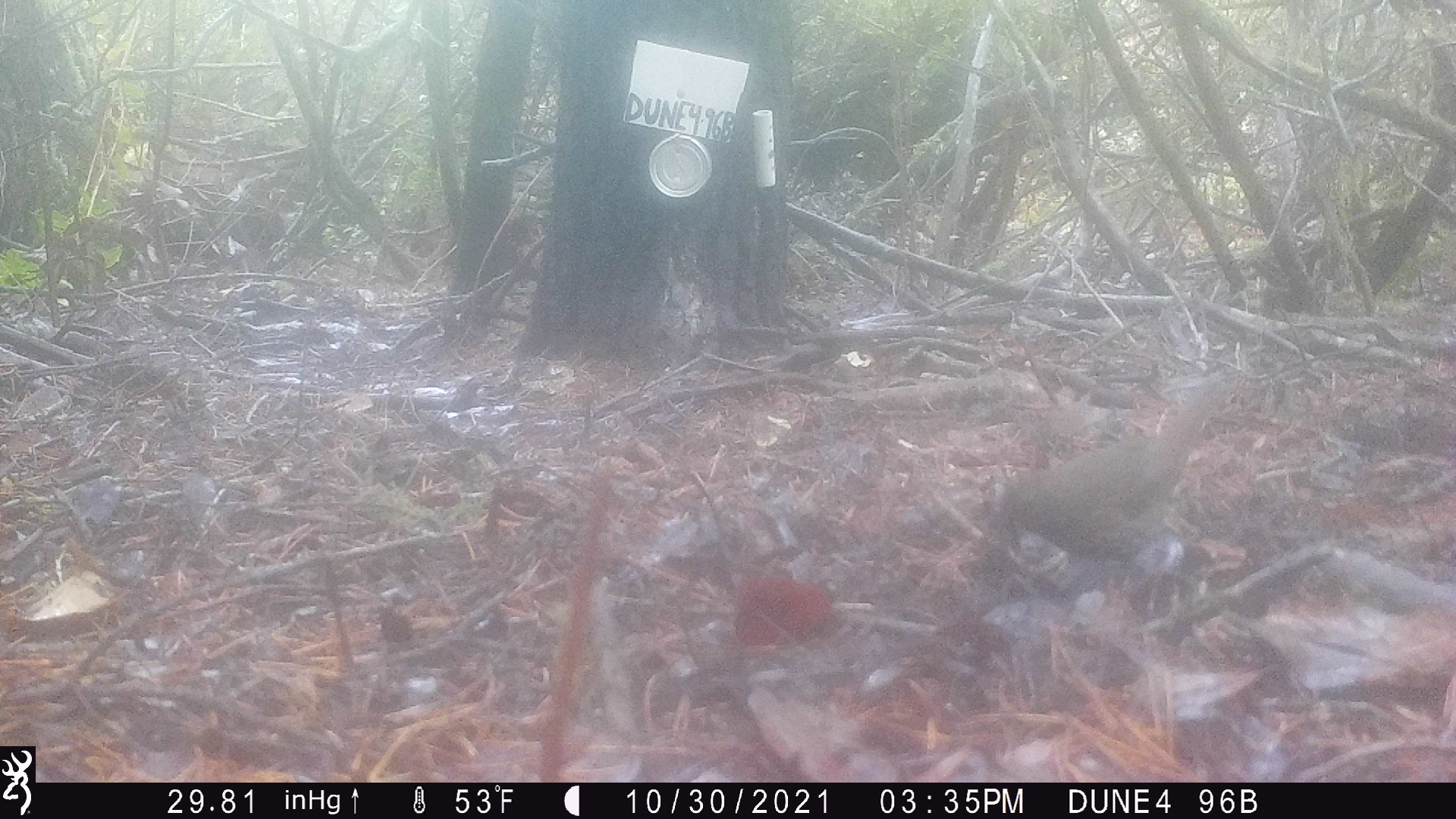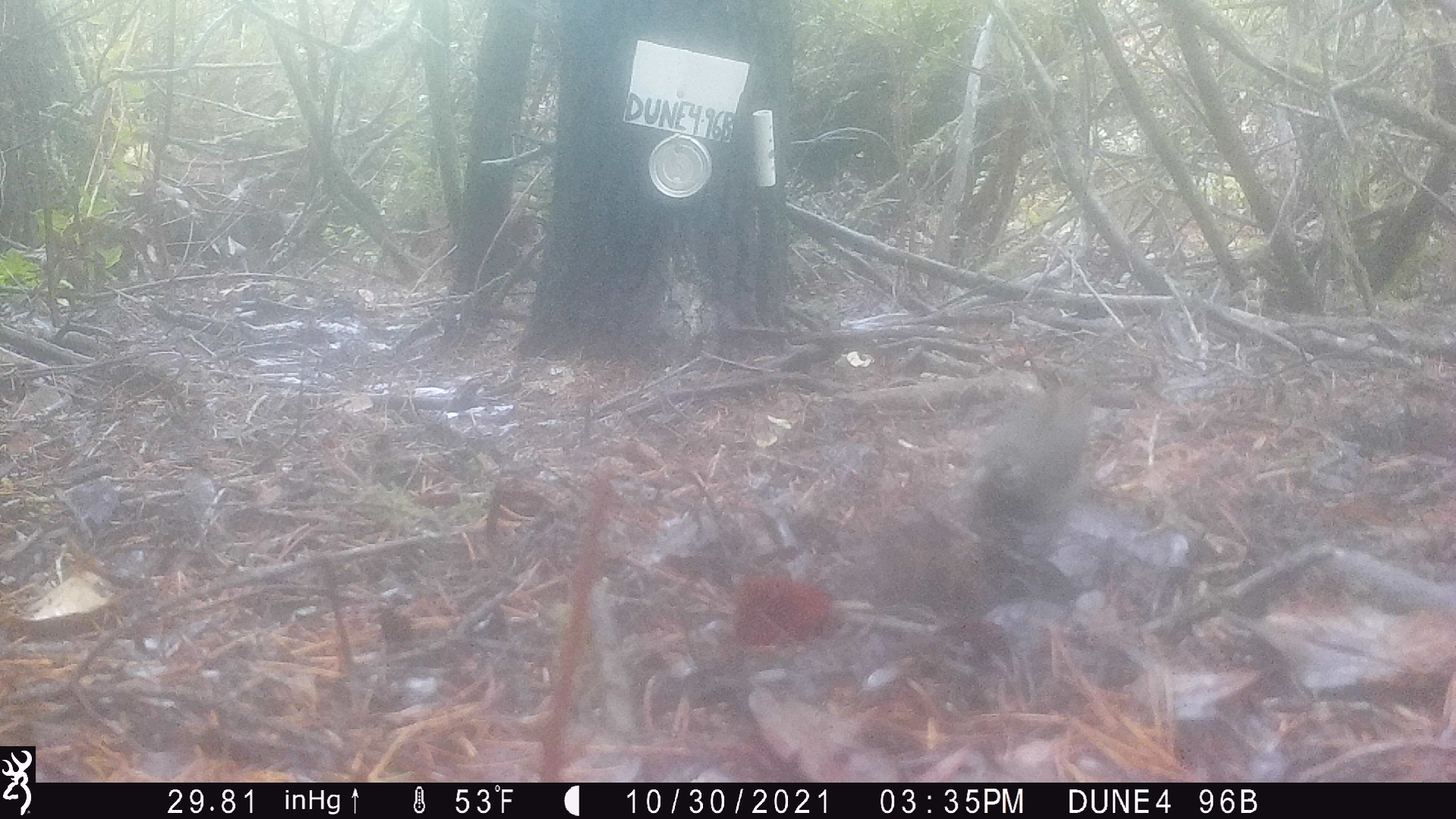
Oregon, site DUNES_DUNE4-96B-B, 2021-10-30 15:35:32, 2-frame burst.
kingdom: Animalia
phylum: Chordata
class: Aves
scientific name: Aves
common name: bird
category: other bird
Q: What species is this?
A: Other bird (bird) (Aves).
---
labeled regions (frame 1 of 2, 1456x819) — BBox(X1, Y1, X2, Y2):
other bird: BBox(957, 343, 1263, 624)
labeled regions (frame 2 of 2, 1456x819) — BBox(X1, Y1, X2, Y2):
other bird: BBox(926, 354, 1123, 586)